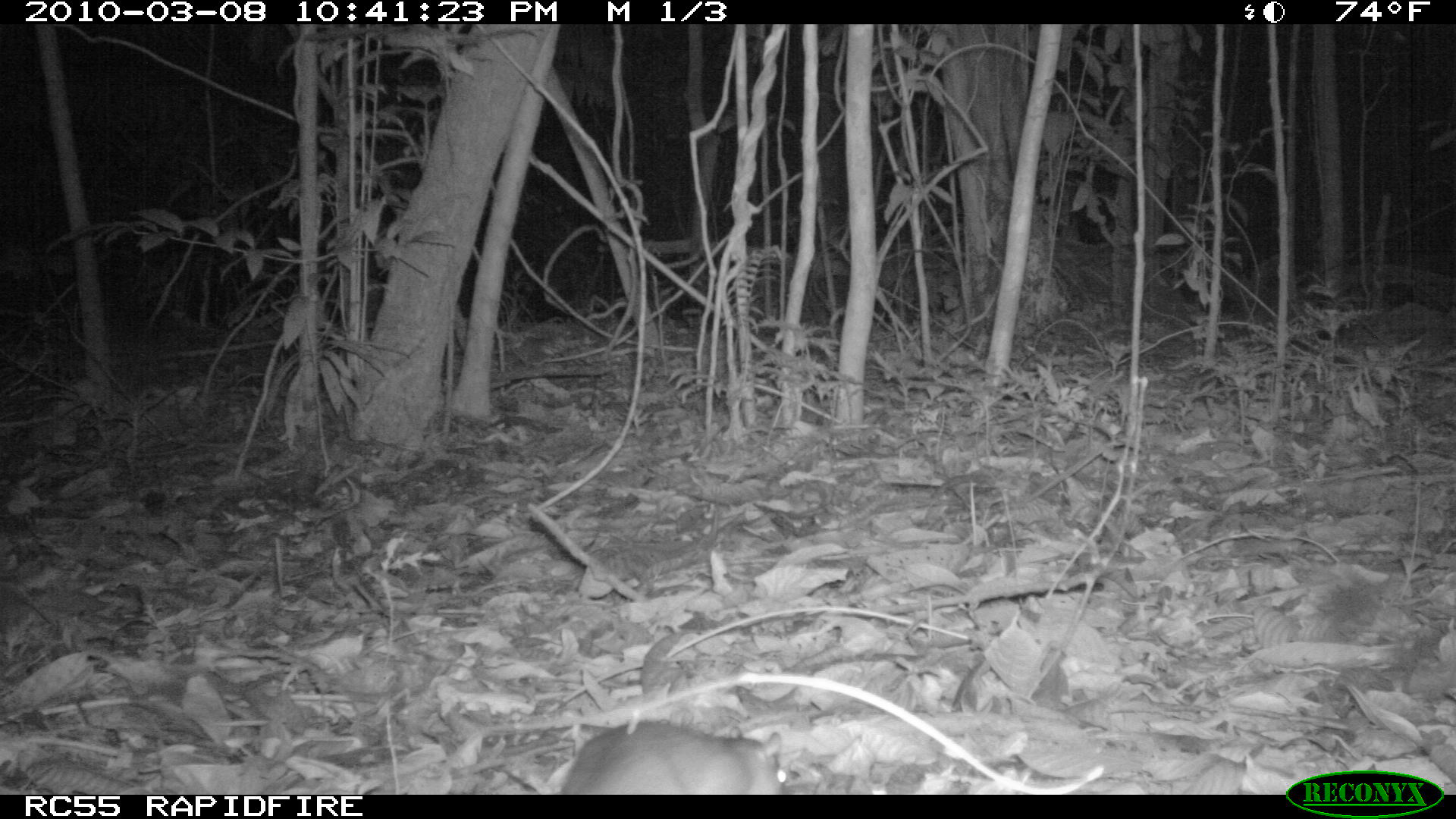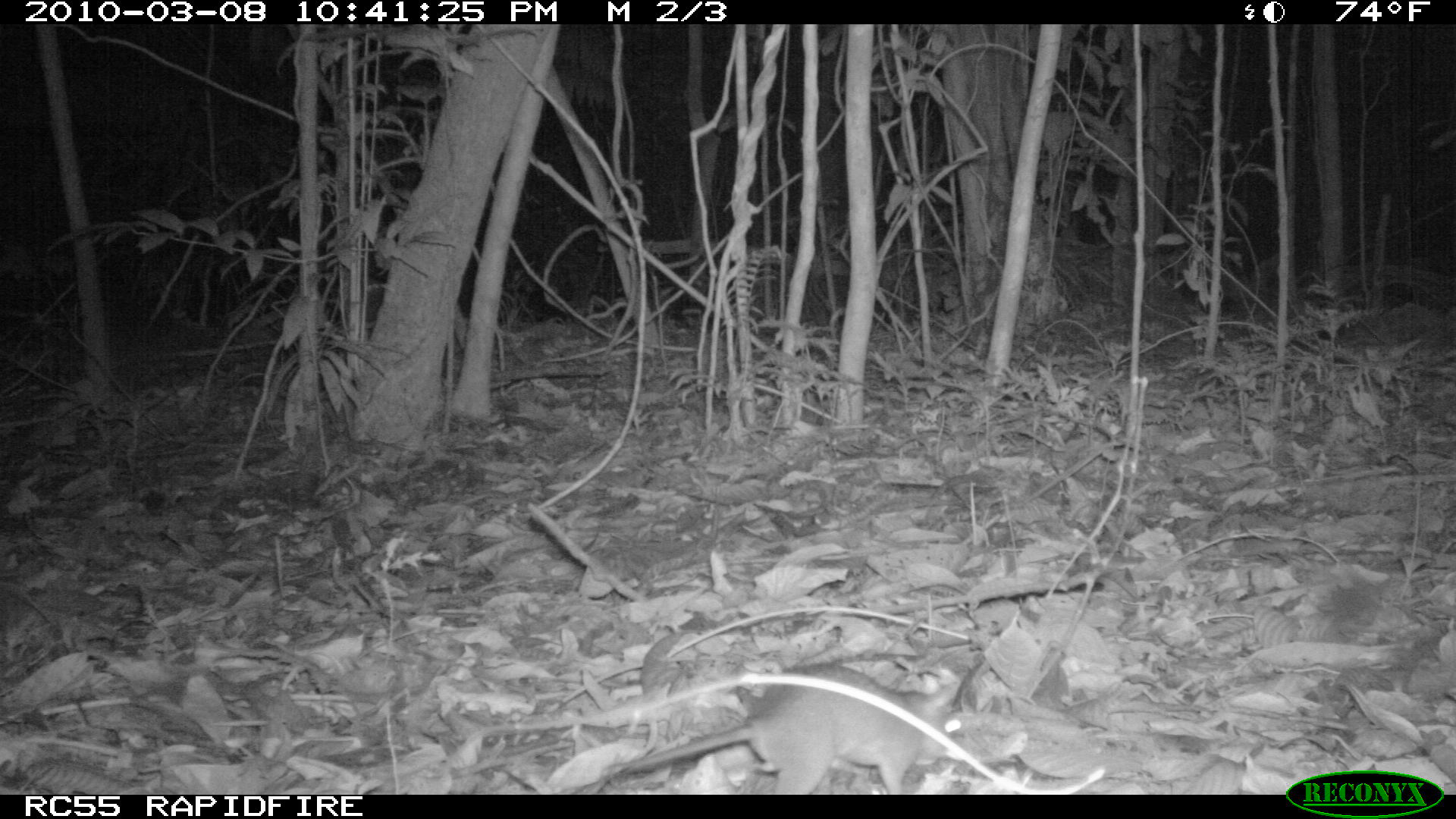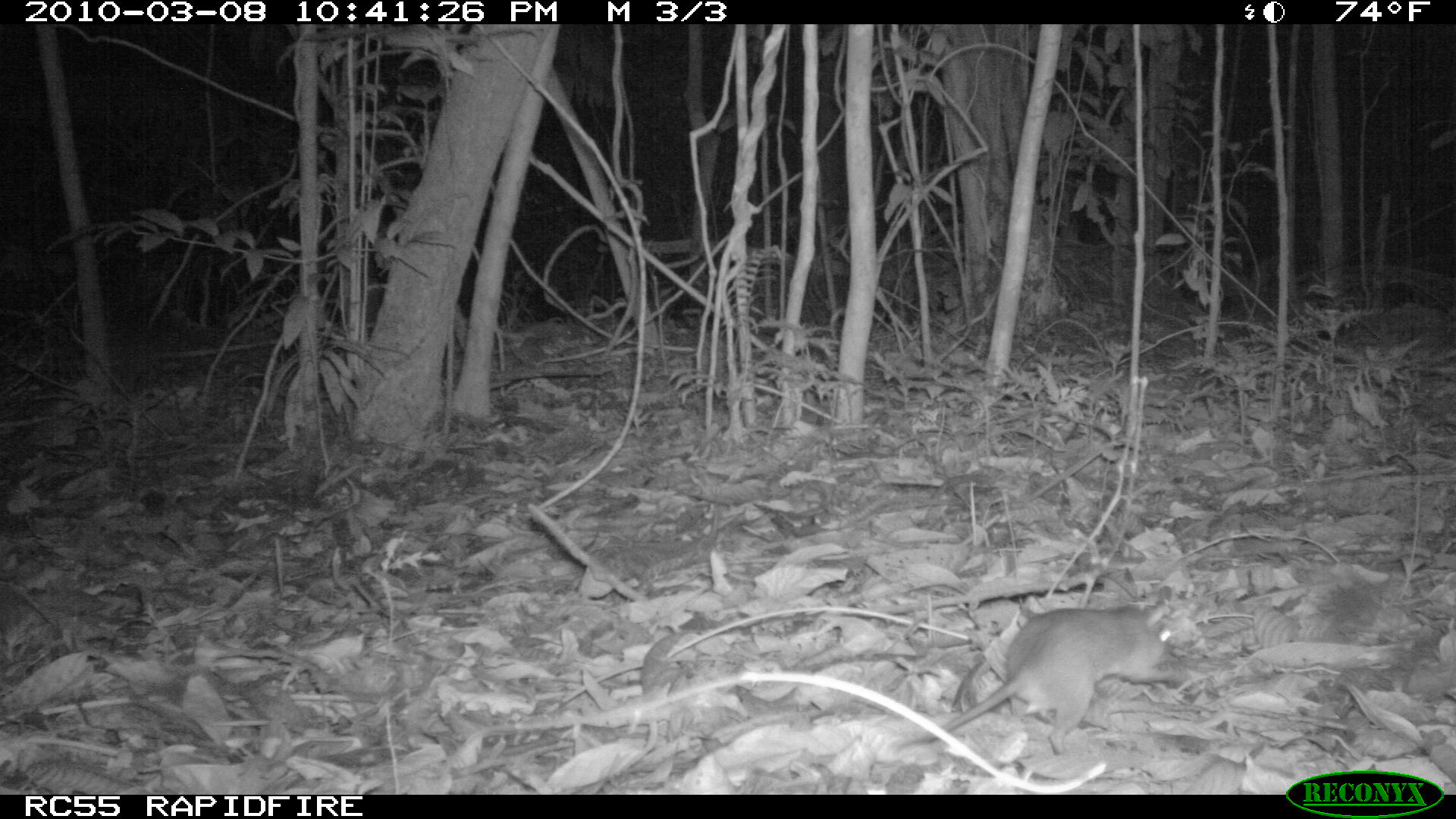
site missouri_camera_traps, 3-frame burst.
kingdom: Animalia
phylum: Chordata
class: Mammalia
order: Rodentia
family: Muridae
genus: Rattus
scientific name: Rattus praetor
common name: spiny rat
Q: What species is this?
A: Spiny rat (Rattus praetor).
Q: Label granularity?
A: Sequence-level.